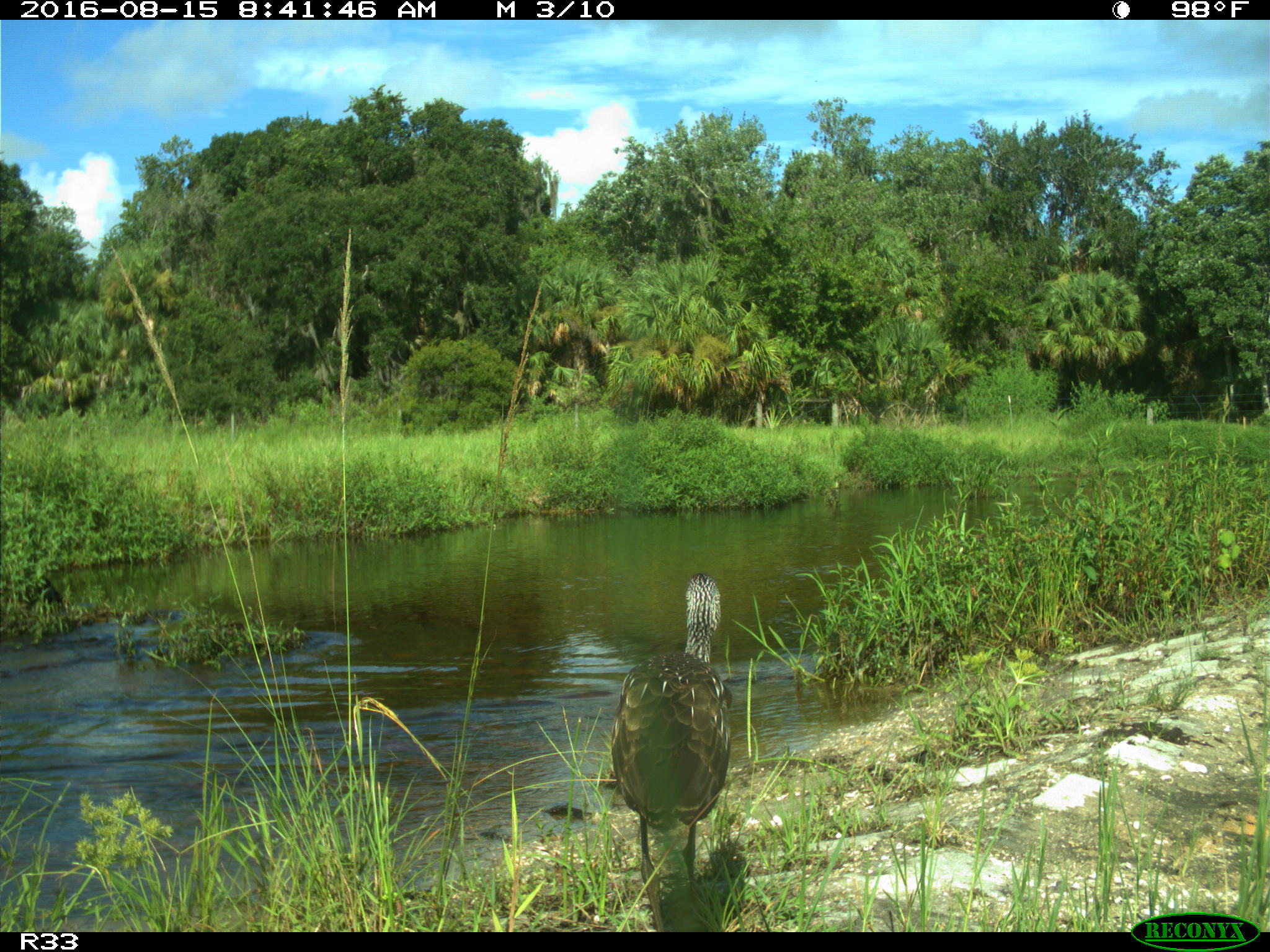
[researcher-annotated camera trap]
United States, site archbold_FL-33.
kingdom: Animalia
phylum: Chordata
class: Aves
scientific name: Aves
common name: birds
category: unidentified bird